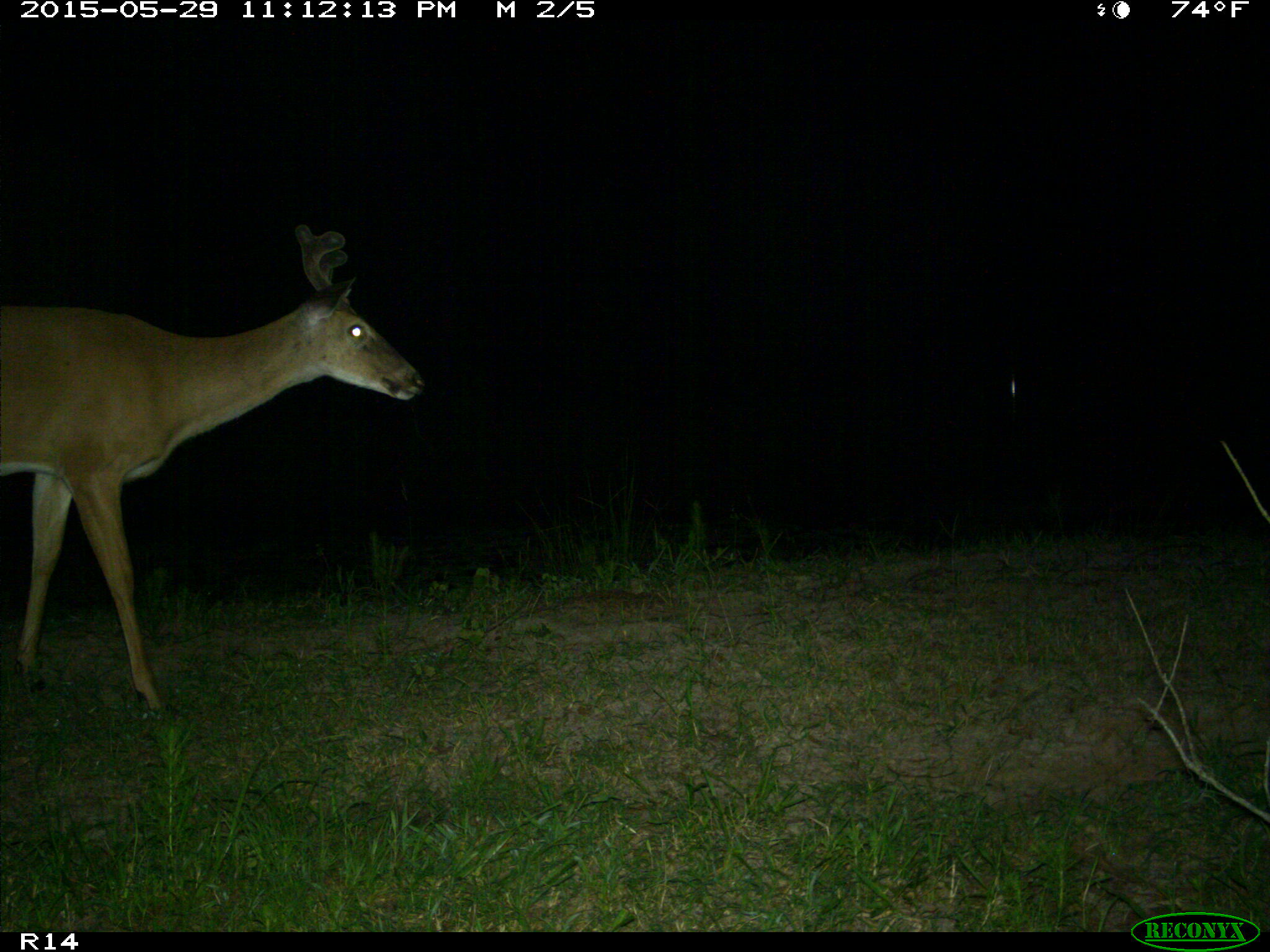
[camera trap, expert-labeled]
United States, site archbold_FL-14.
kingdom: Animalia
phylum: Chordata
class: Mammalia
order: Artiodactyla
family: Cervidae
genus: Odocoileus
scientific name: Odocoileus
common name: deer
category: unidentified deer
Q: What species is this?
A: Unidentified deer (deer) (Odocoileus).